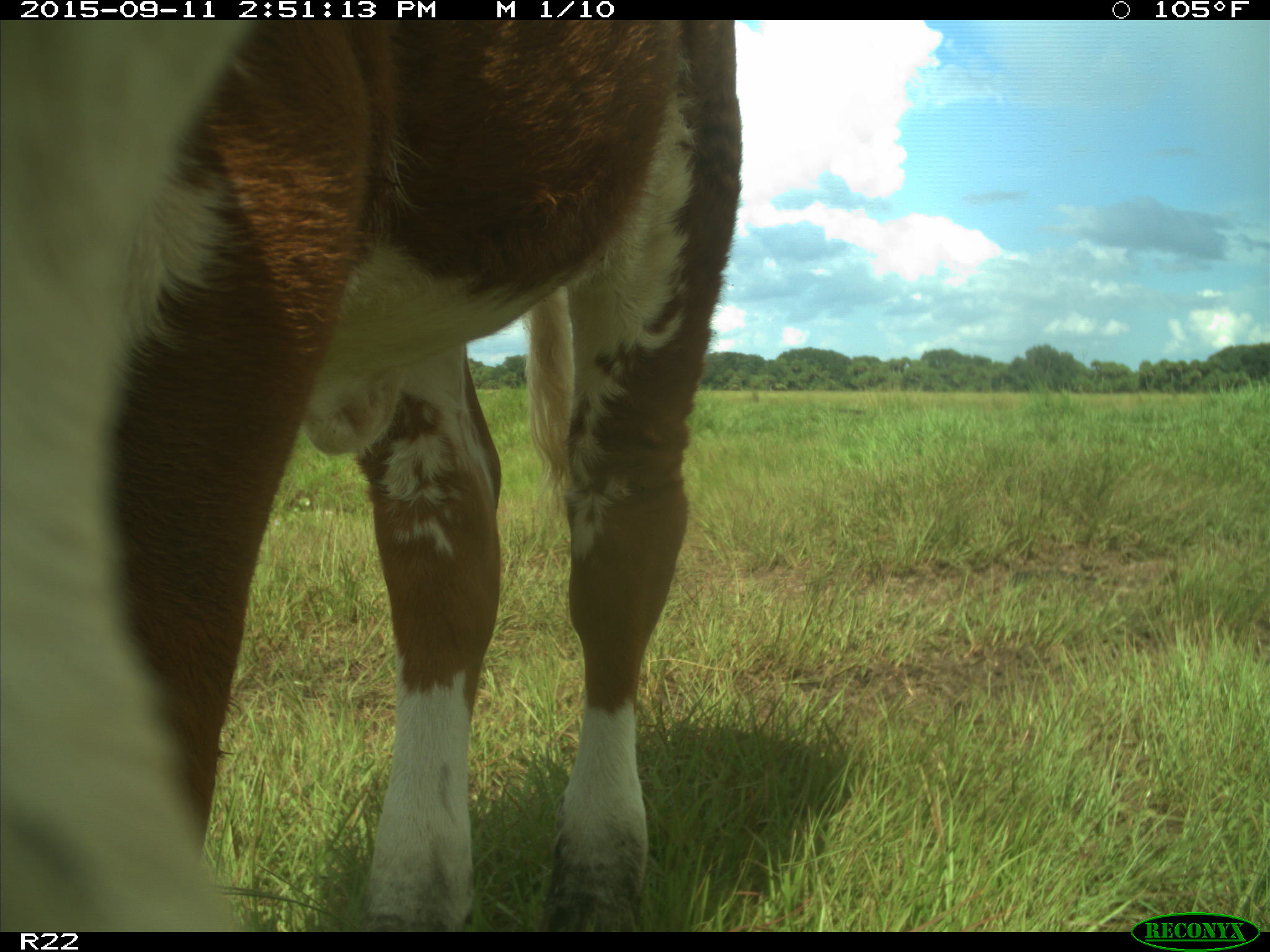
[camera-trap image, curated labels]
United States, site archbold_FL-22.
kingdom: Animalia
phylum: Chordata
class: Mammalia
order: Artiodactyla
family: Bovidae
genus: Bos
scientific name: Bos taurus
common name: domestic cow